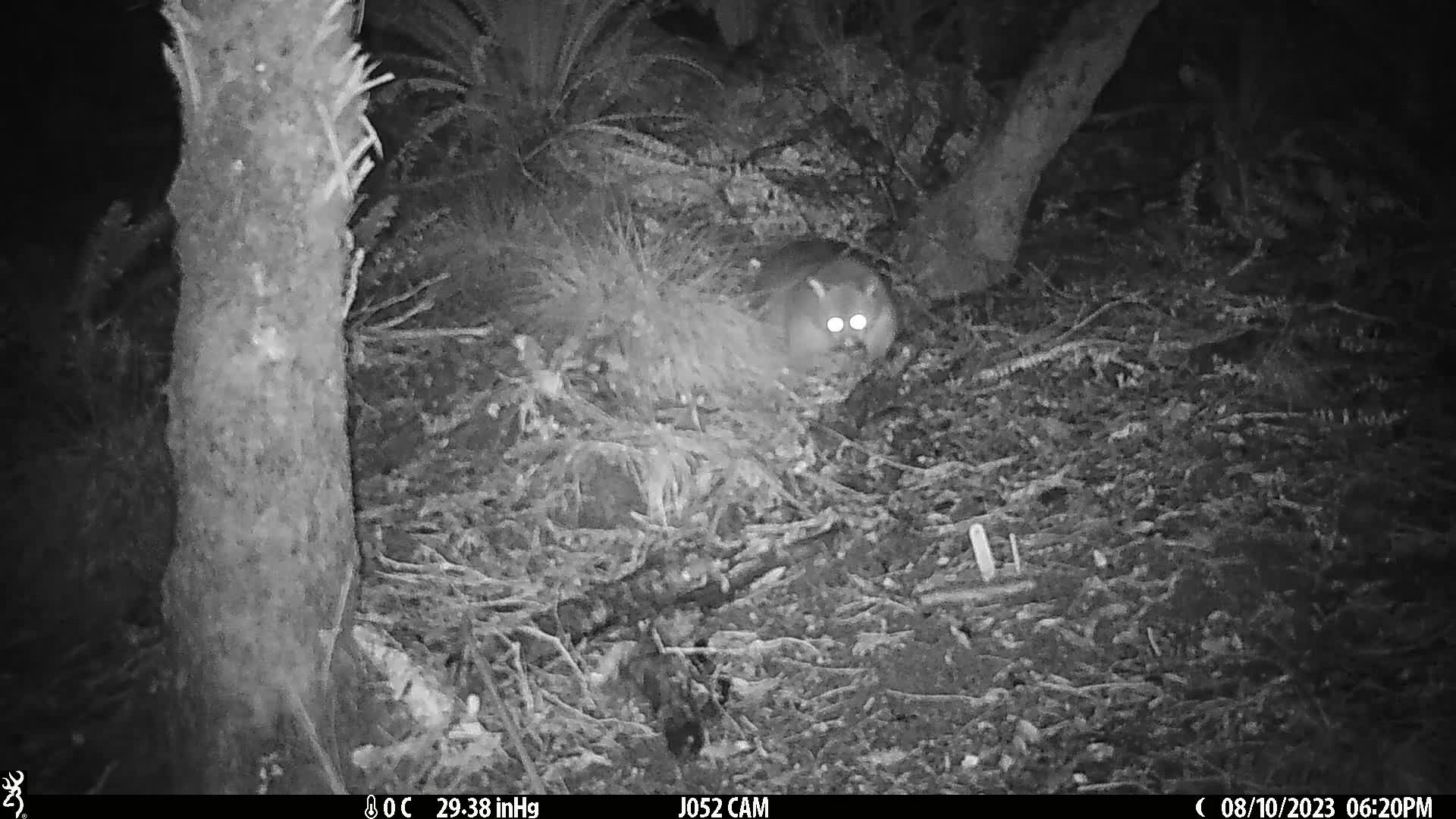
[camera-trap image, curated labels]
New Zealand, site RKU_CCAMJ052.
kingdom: Animalia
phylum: Chordata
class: Mammalia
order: Diprotodontia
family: Phalangeridae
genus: Trichosurus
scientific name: Trichosurus vulpecula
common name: common brushtail possum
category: possum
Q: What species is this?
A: Possum (common brushtail possum) (Trichosurus vulpecula).